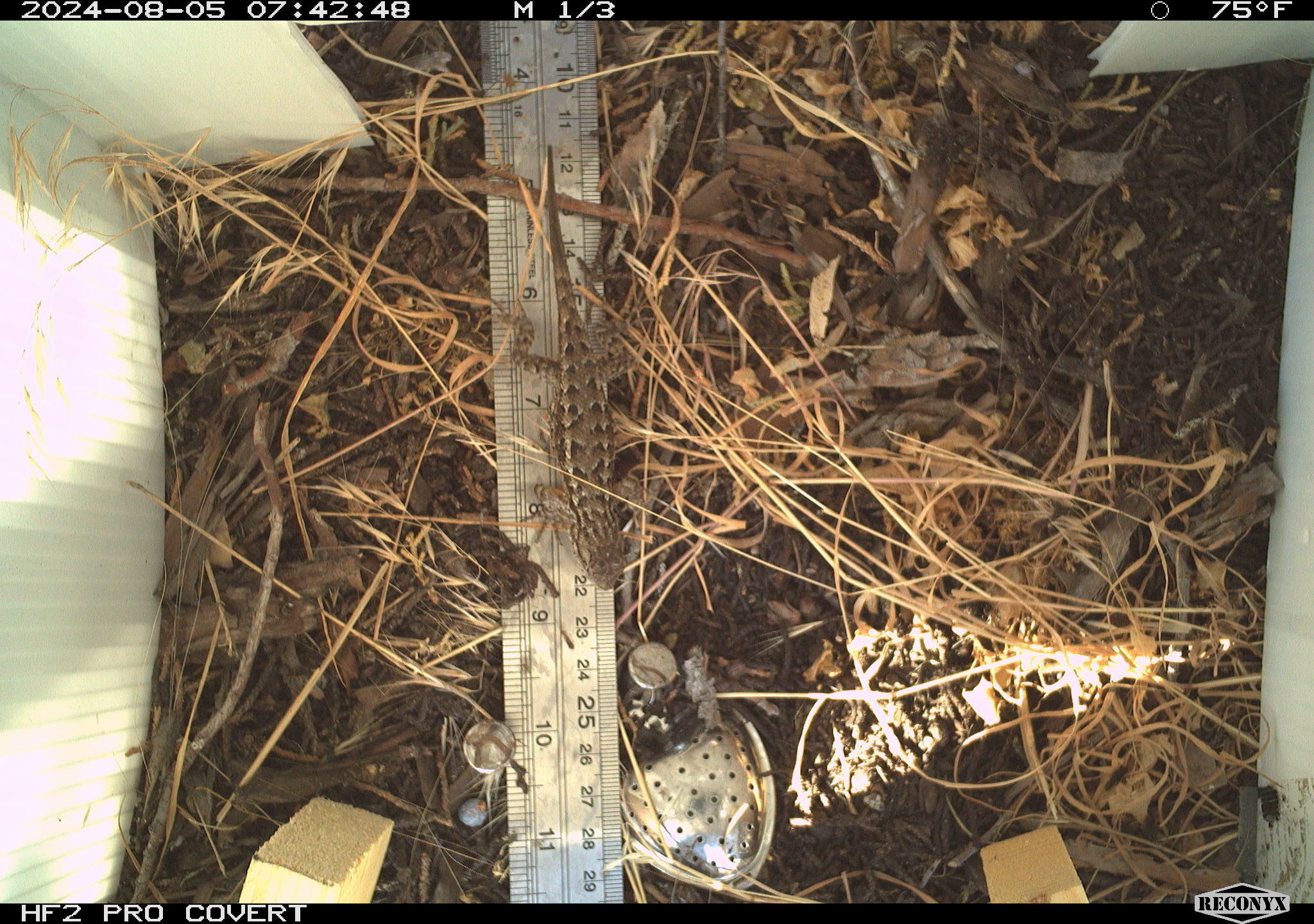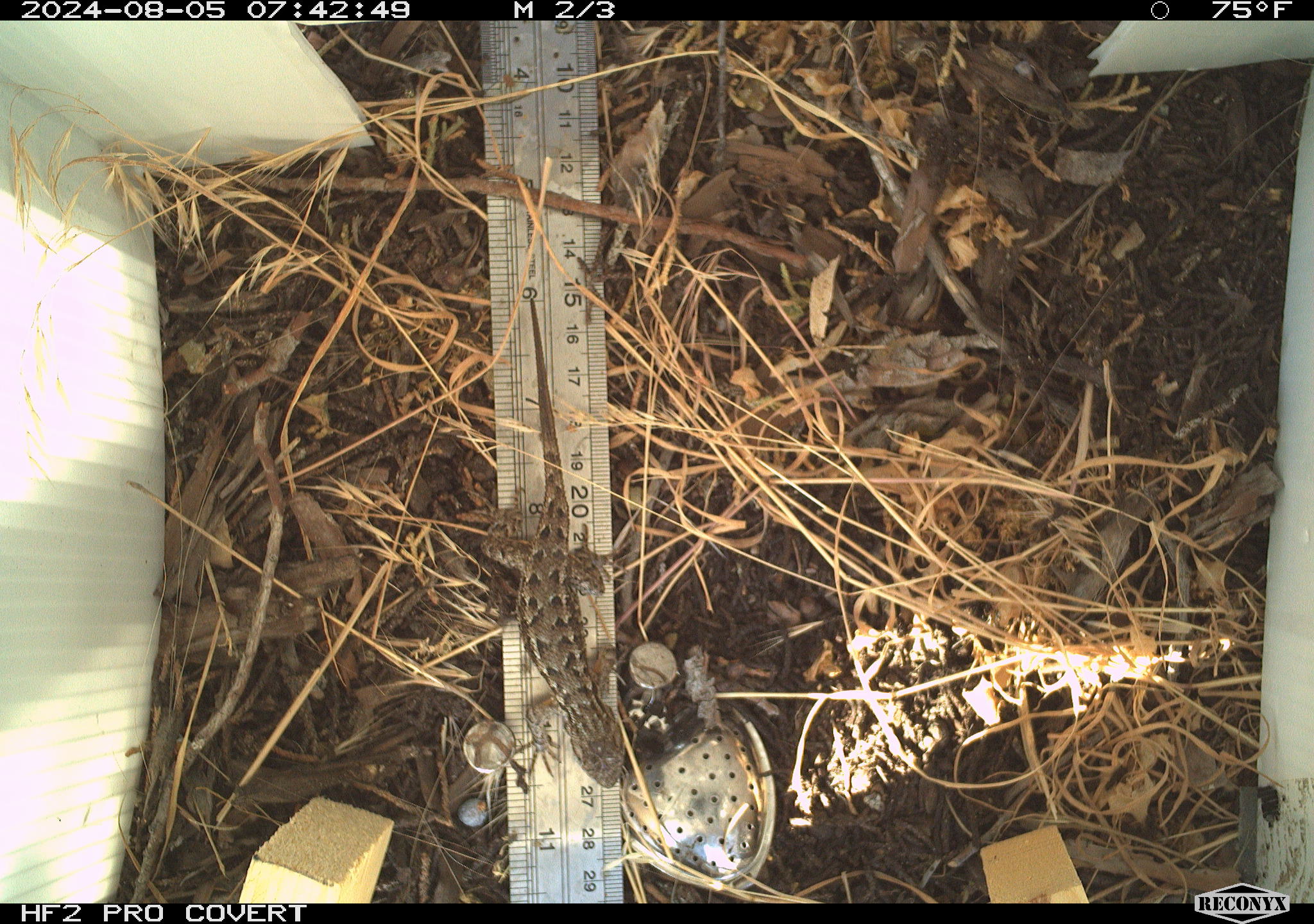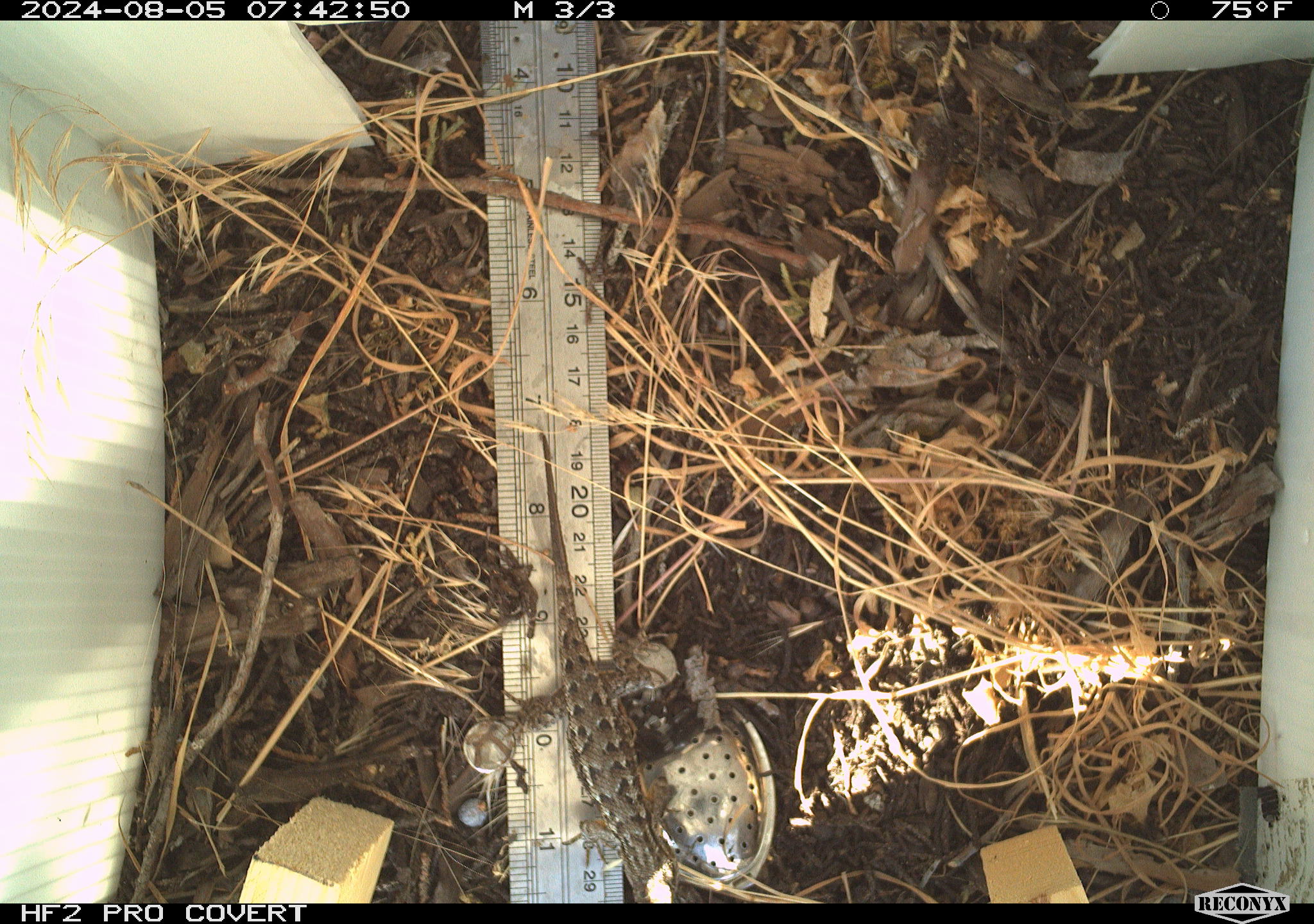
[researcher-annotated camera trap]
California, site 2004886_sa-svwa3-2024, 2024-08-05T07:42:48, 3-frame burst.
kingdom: Animalia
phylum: Chordata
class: Reptilia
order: Squamata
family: Phrynosomatidae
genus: Sceloporus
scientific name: Sceloporus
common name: spiny lizards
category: sceloporus species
Sceloporus species (spiny lizards) (Sceloporus).